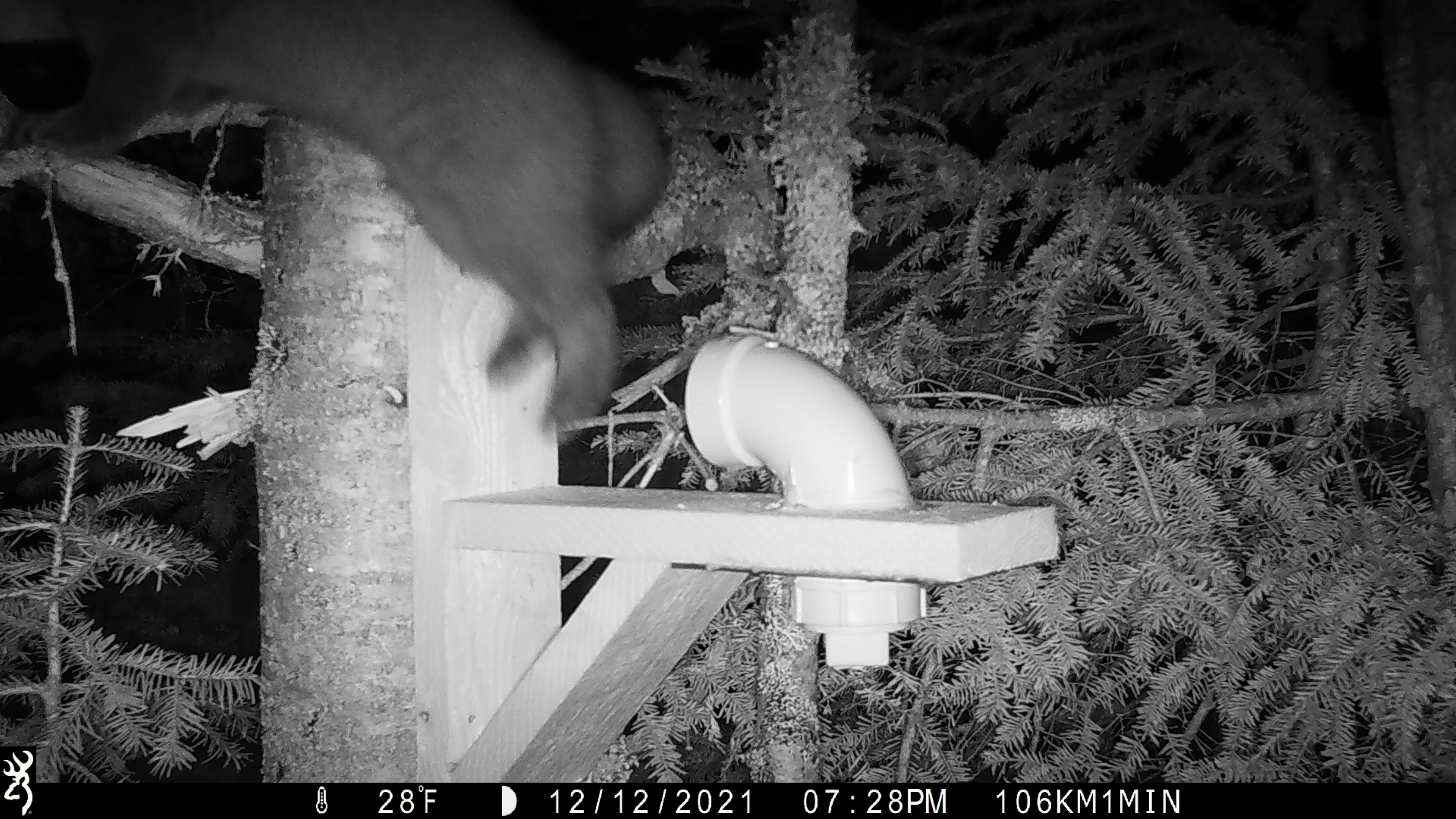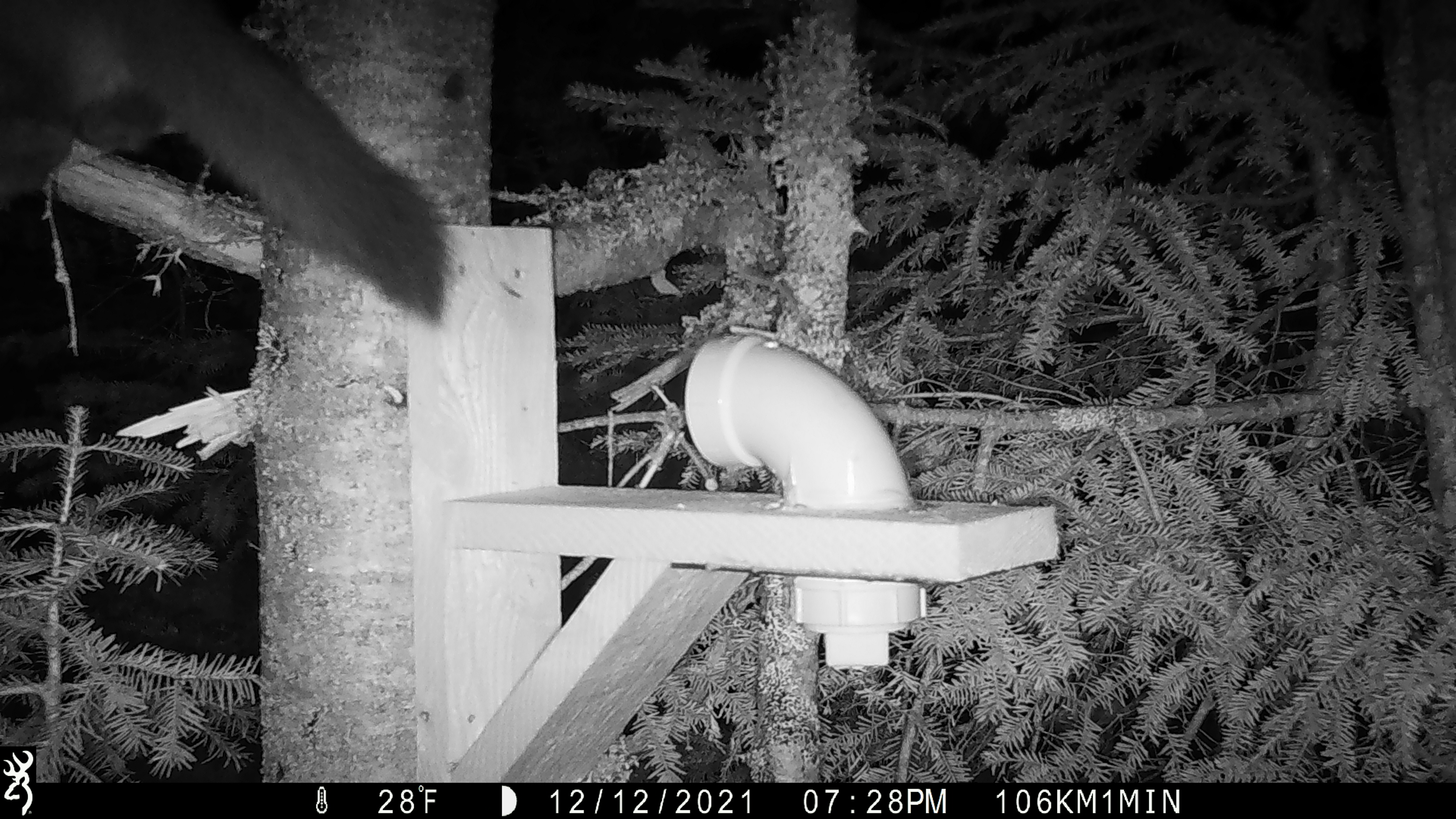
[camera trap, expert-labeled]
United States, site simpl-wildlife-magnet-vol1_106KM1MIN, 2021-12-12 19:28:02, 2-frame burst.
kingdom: Animalia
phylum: Chordata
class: Mammalia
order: Carnivora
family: Mustelidae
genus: Martes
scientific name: Martes americana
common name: american marten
American marten (Martes americana).